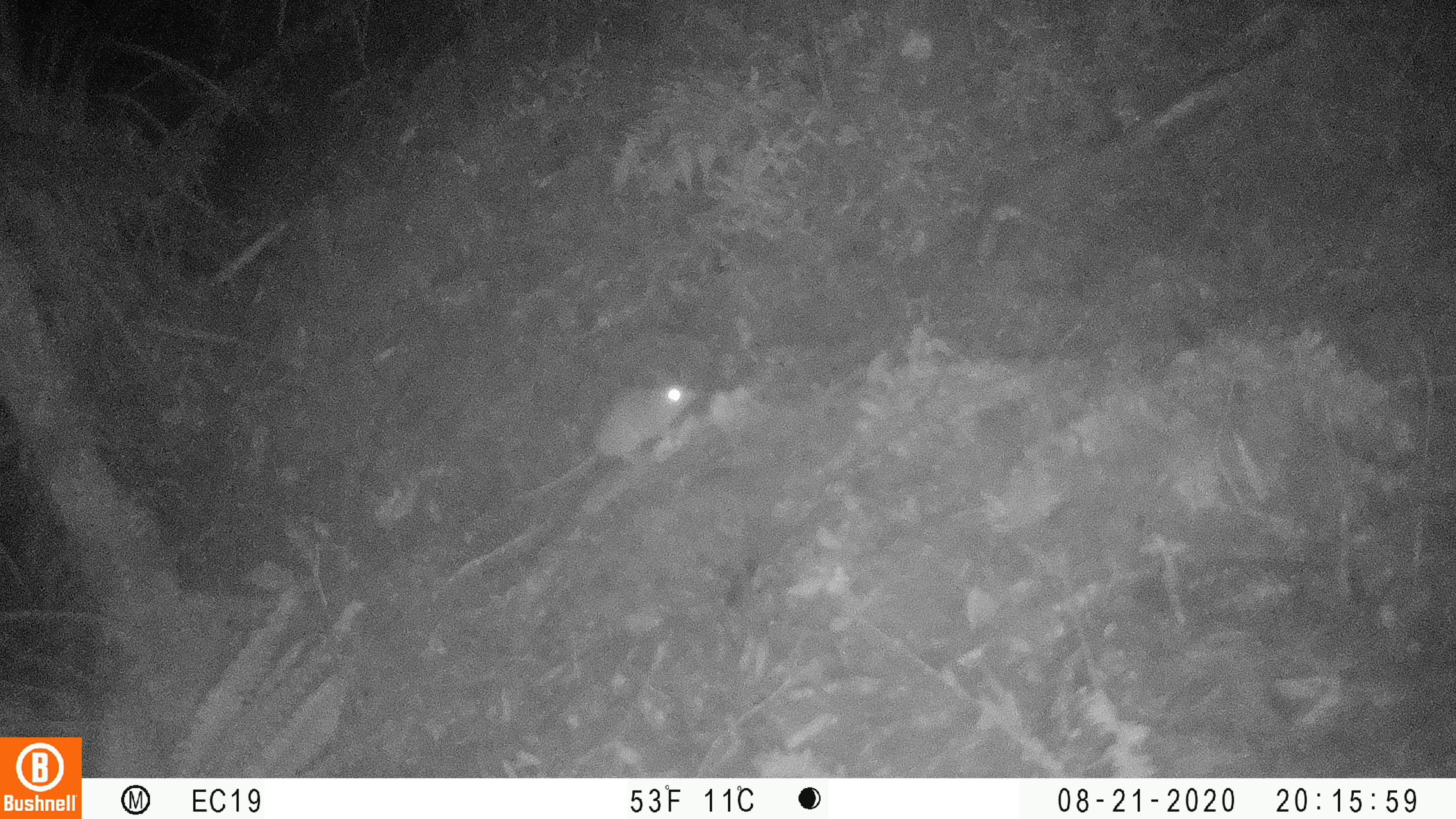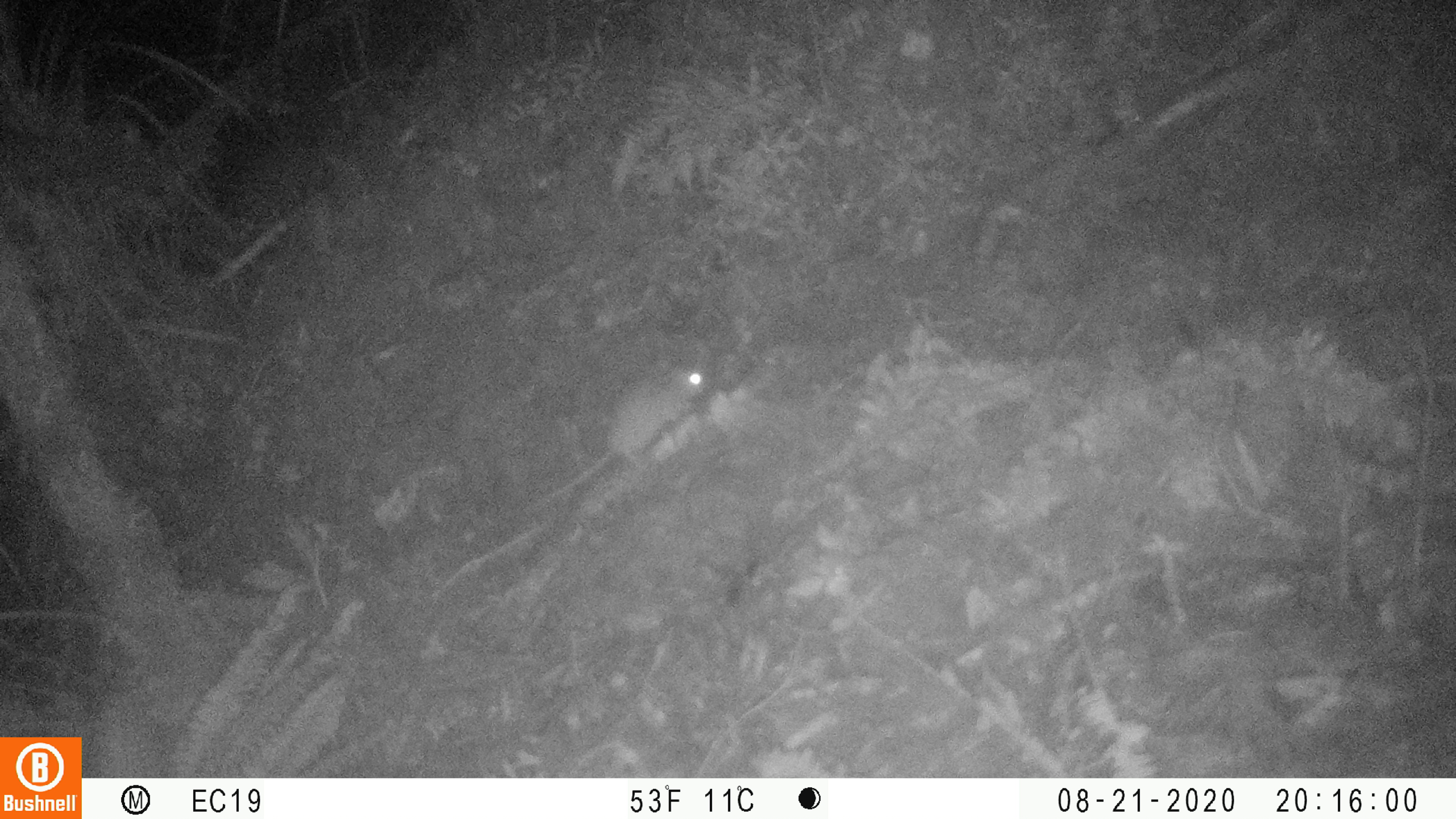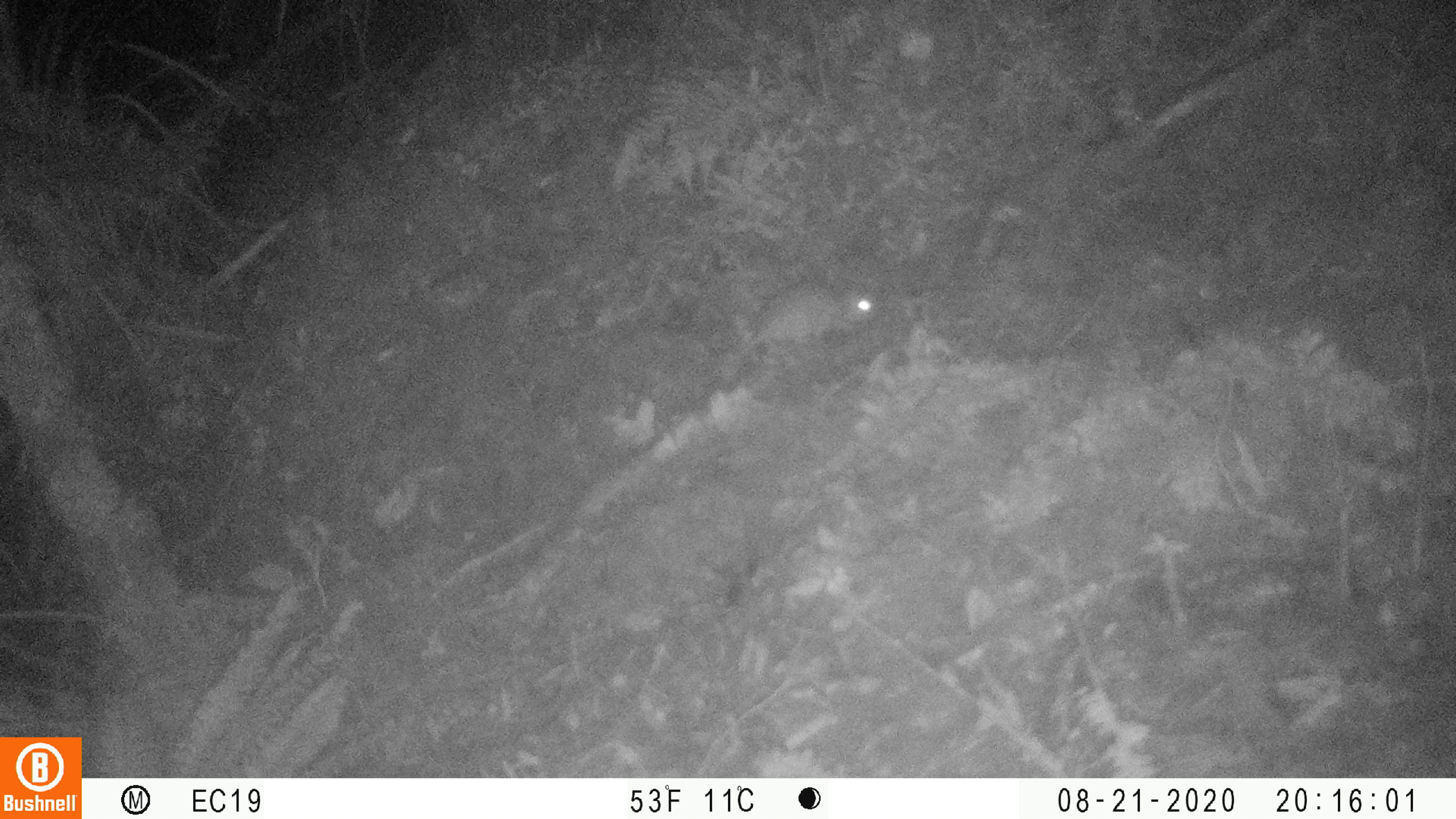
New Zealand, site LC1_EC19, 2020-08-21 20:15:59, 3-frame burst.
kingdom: Animalia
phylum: Chordata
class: Mammalia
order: Rodentia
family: Muridae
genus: Rattus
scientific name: Rattus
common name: rat